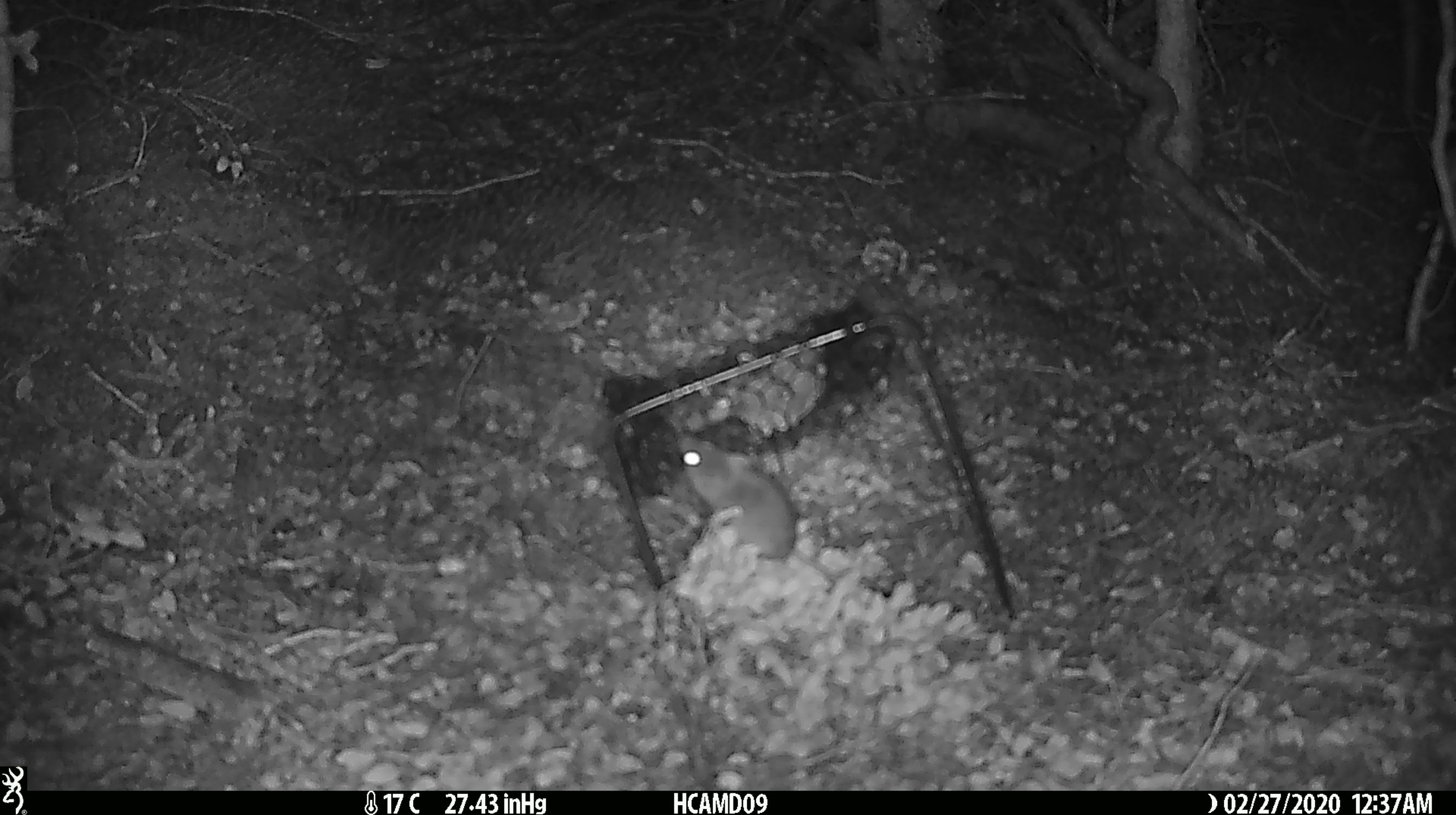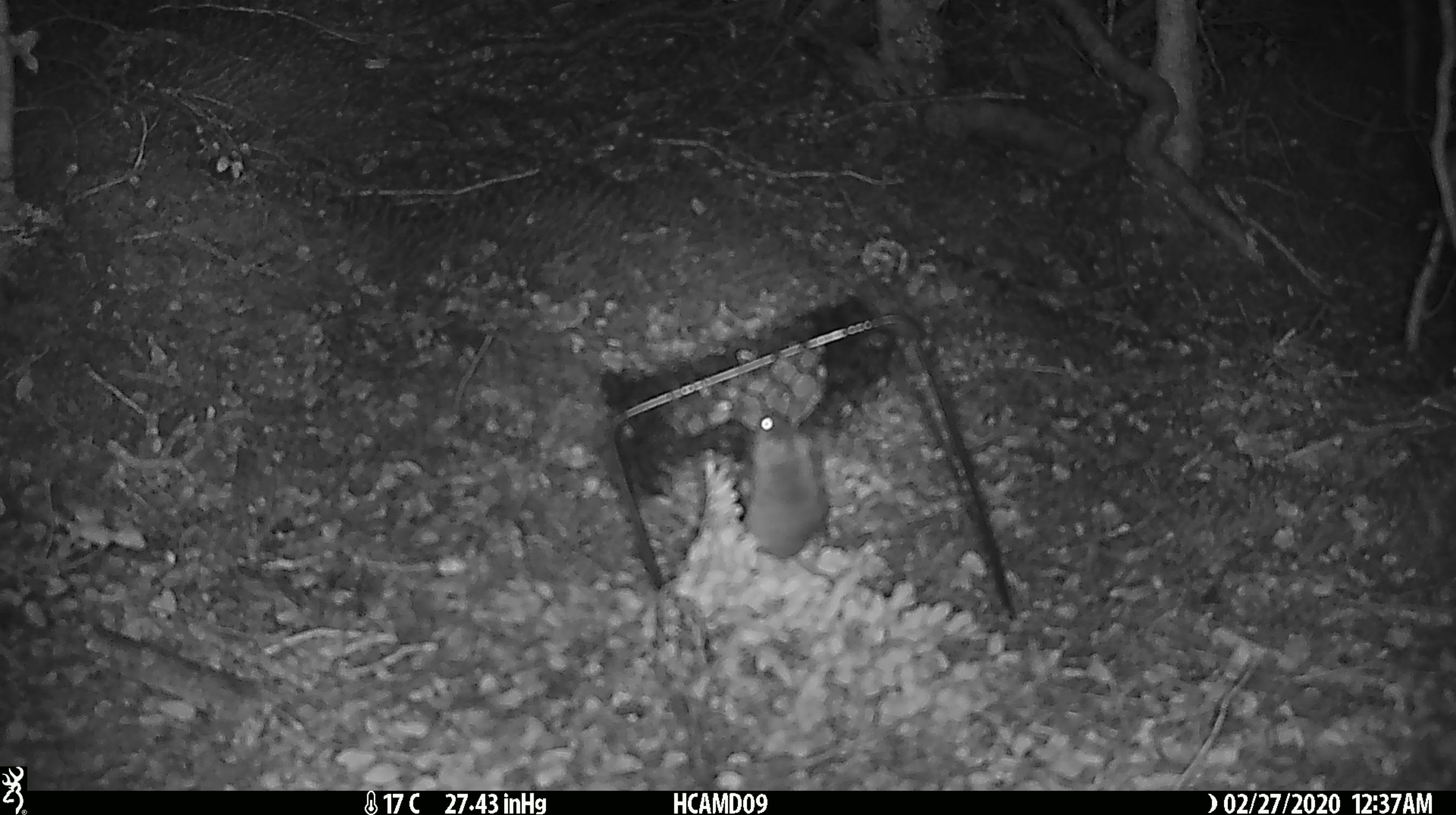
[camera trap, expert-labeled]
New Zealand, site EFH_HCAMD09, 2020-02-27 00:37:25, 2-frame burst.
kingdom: Animalia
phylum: Chordata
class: Mammalia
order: Rodentia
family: Muridae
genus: Mus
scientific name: Mus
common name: mouse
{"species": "mouse (Mus)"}